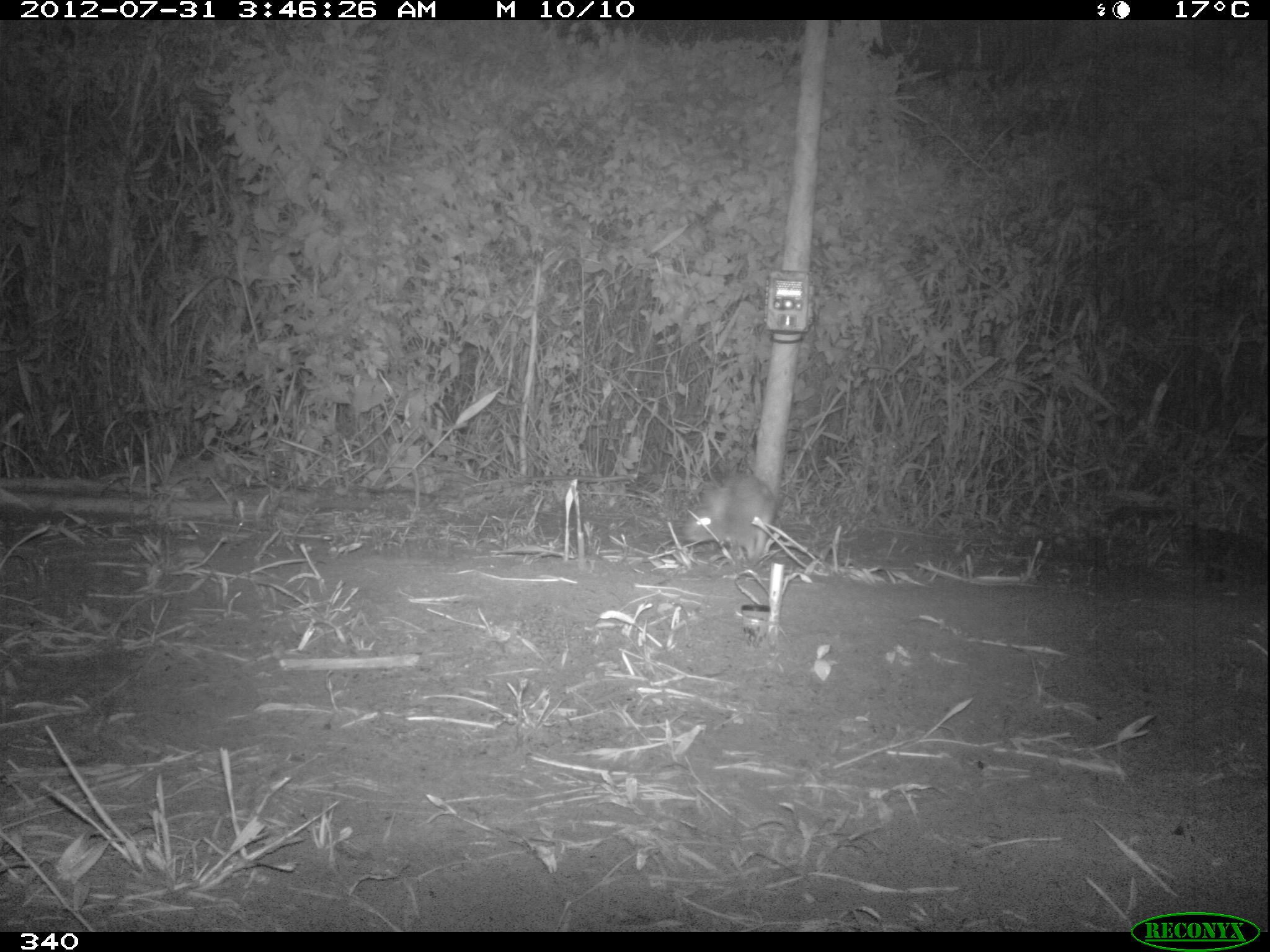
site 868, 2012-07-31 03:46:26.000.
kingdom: Animalia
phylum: Chordata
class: Mammalia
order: Lagomorpha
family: Leporidae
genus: Sylvilagus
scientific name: Sylvilagus brasiliensis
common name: tapeti